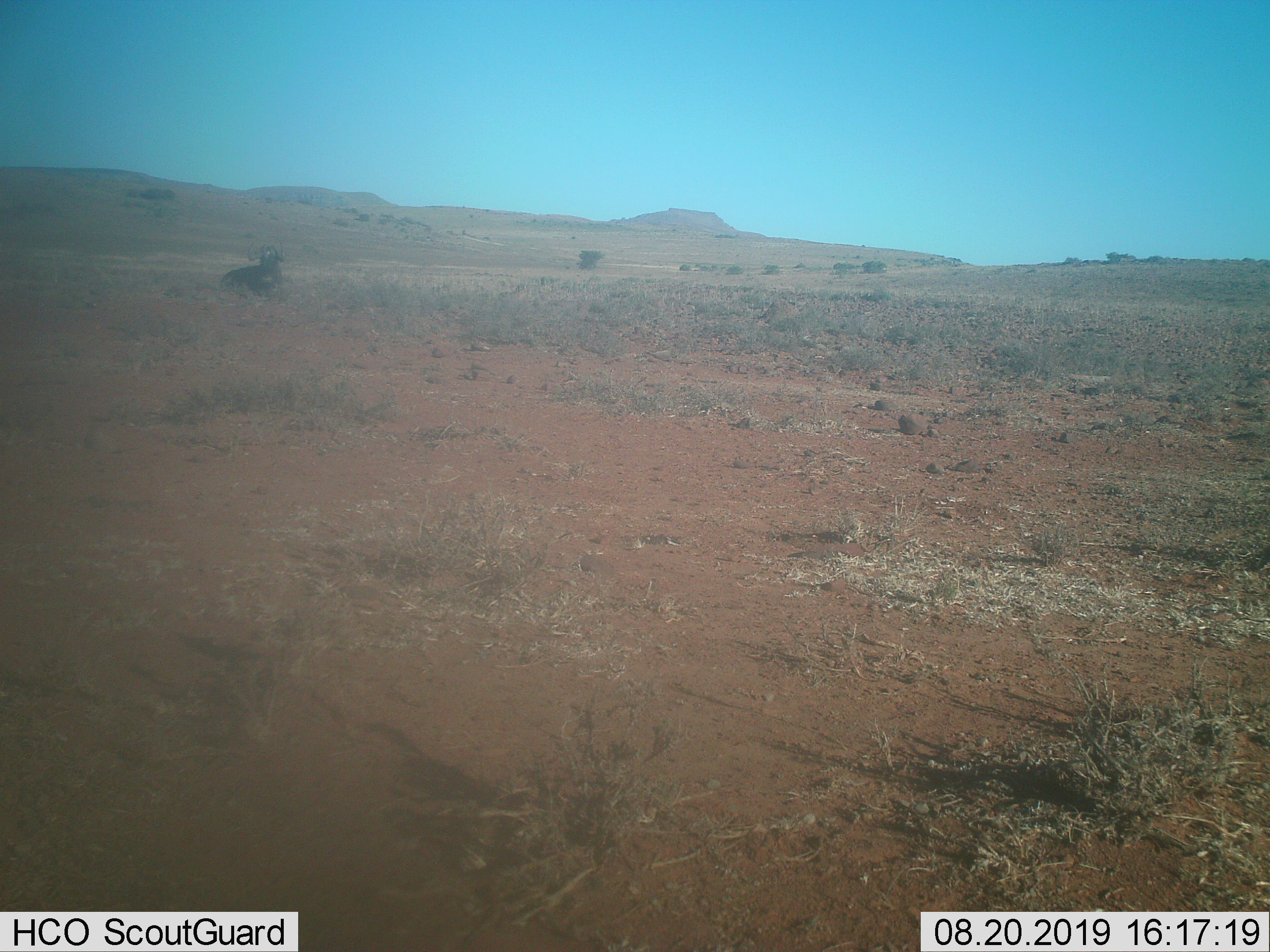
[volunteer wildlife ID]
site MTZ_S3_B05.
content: unidentified animal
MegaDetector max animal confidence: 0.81